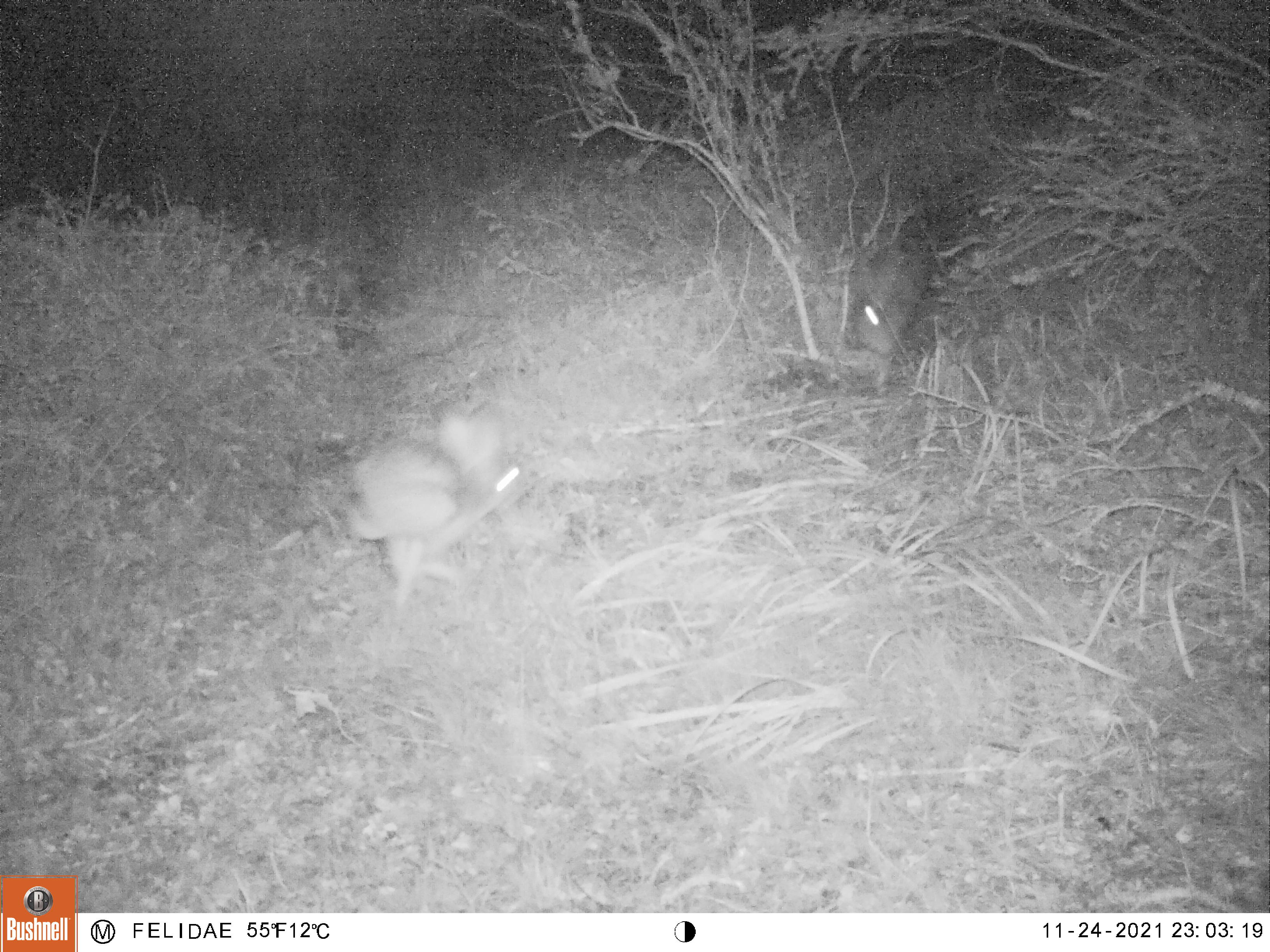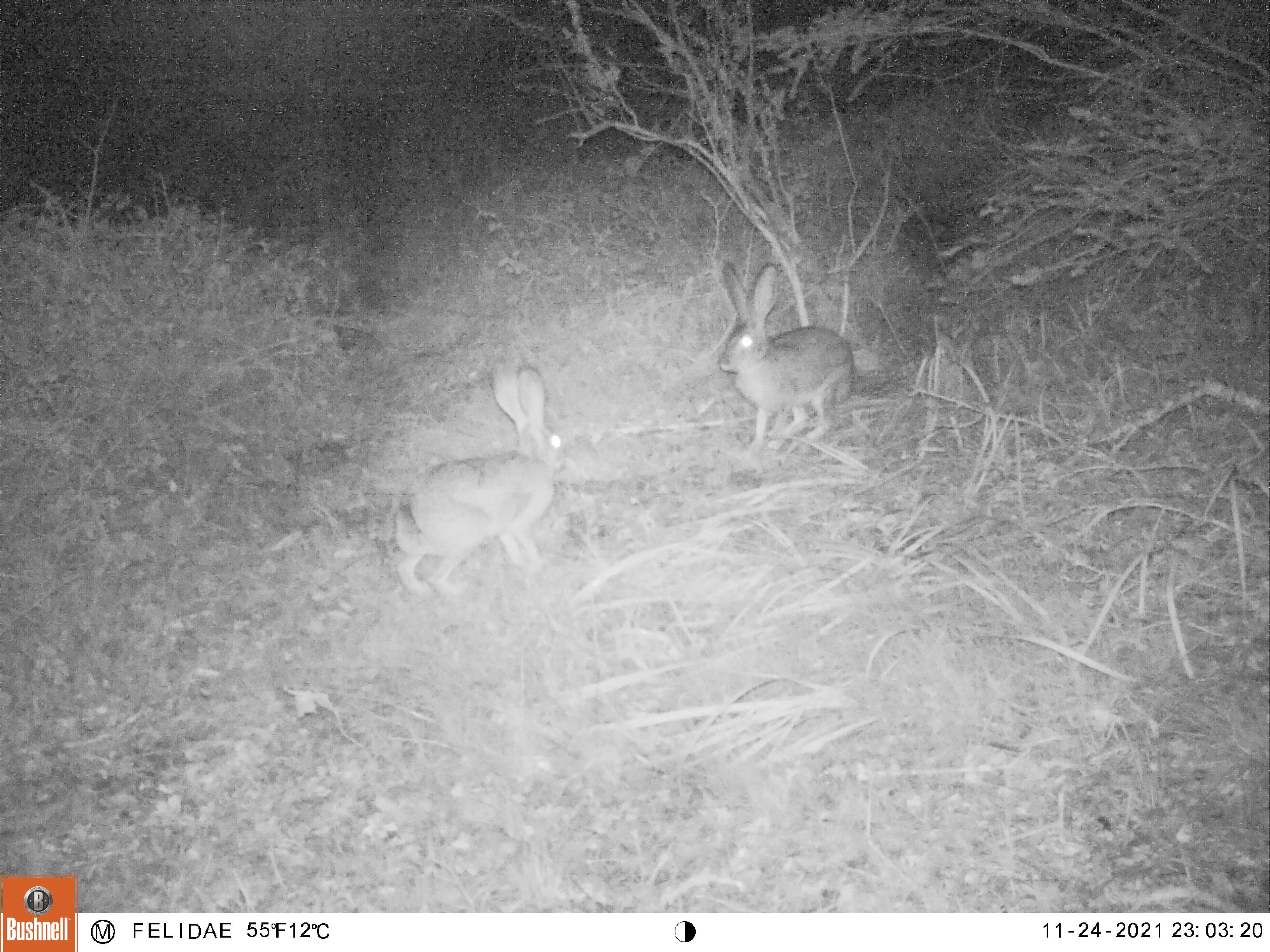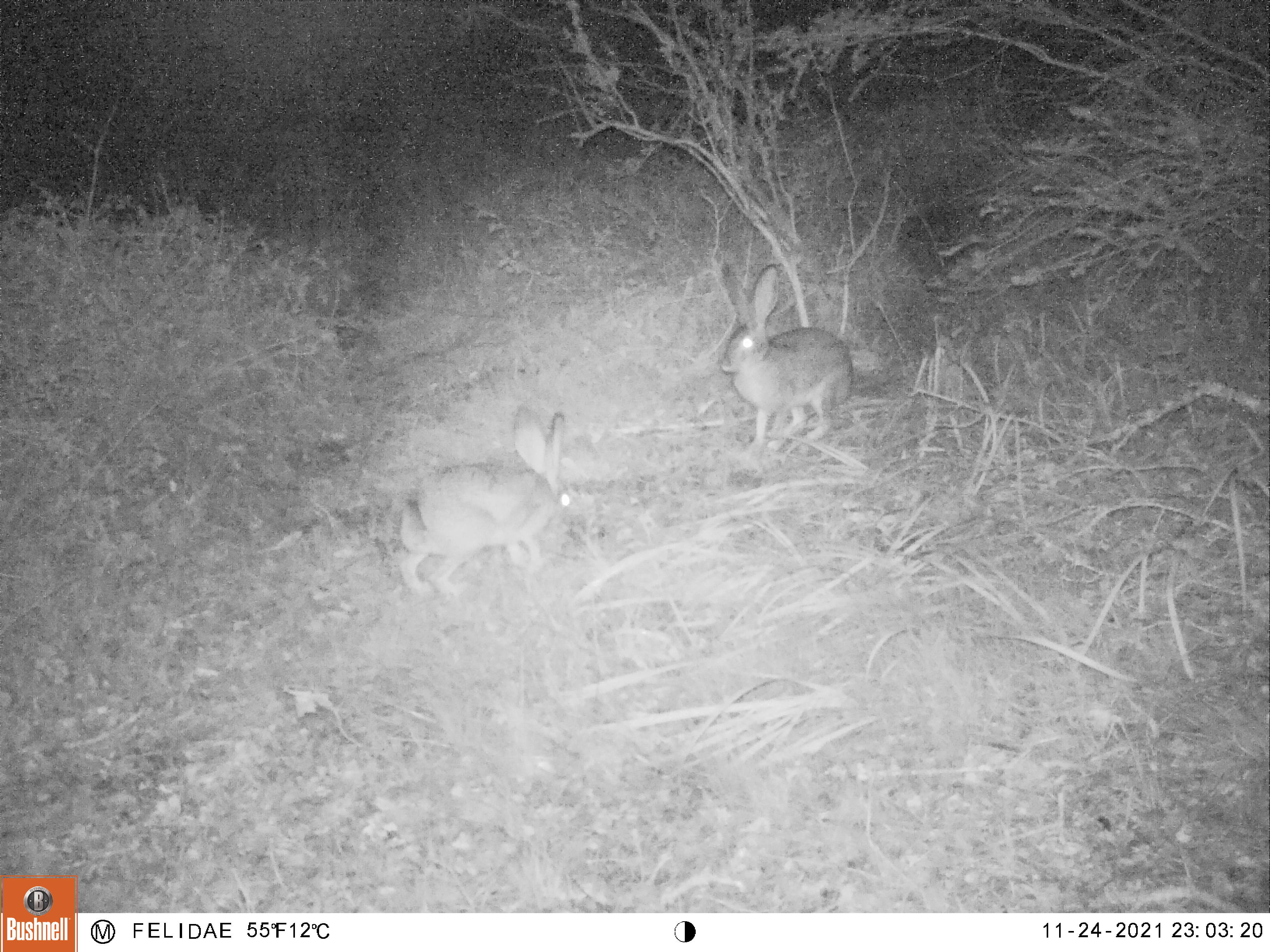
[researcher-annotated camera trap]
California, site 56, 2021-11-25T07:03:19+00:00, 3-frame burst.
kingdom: Animalia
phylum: Chordata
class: Mammalia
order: Lagomorpha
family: Leporidae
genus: Lepus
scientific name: Lepus californicus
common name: black-tailed jackrabbit